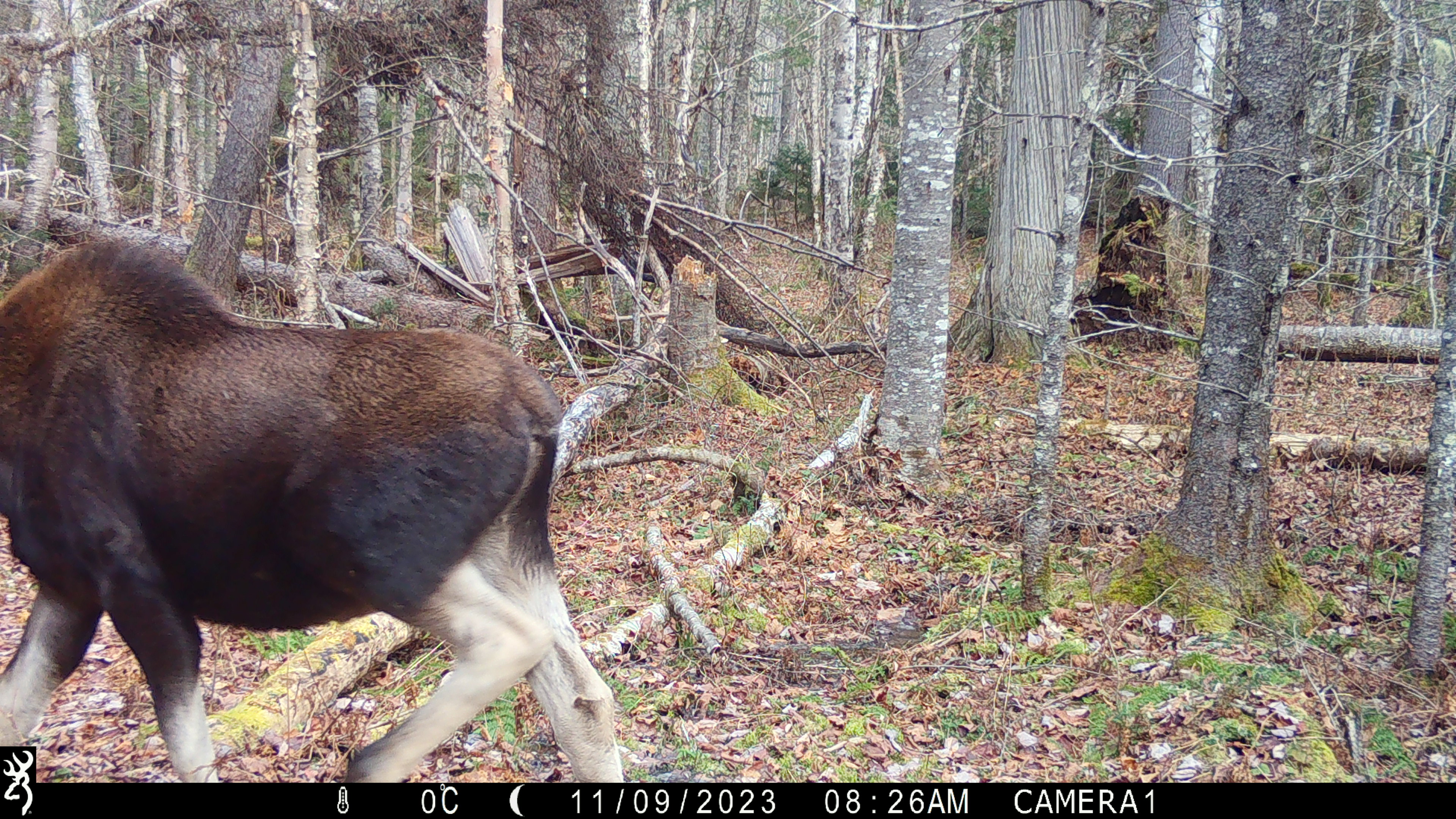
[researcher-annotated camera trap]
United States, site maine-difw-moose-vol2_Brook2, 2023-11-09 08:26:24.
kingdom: Animalia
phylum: Chordata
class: Mammalia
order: Artiodactyla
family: Cervidae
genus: Alces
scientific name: Alces alces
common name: moose